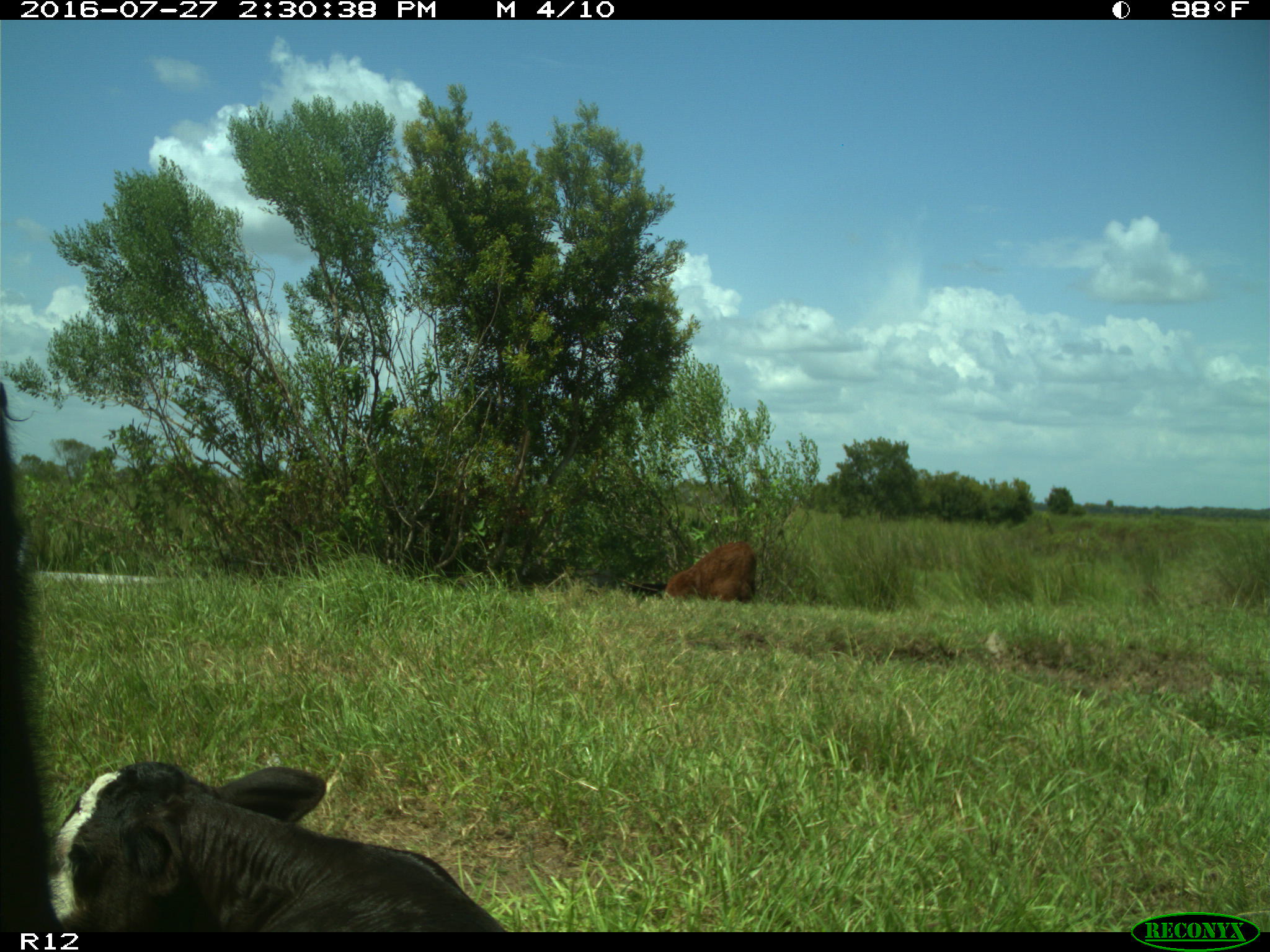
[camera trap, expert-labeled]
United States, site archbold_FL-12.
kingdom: Animalia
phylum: Chordata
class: Mammalia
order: Artiodactyla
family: Bovidae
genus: Bos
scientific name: Bos taurus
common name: domestic cow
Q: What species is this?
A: Bos taurus (domestic cow).